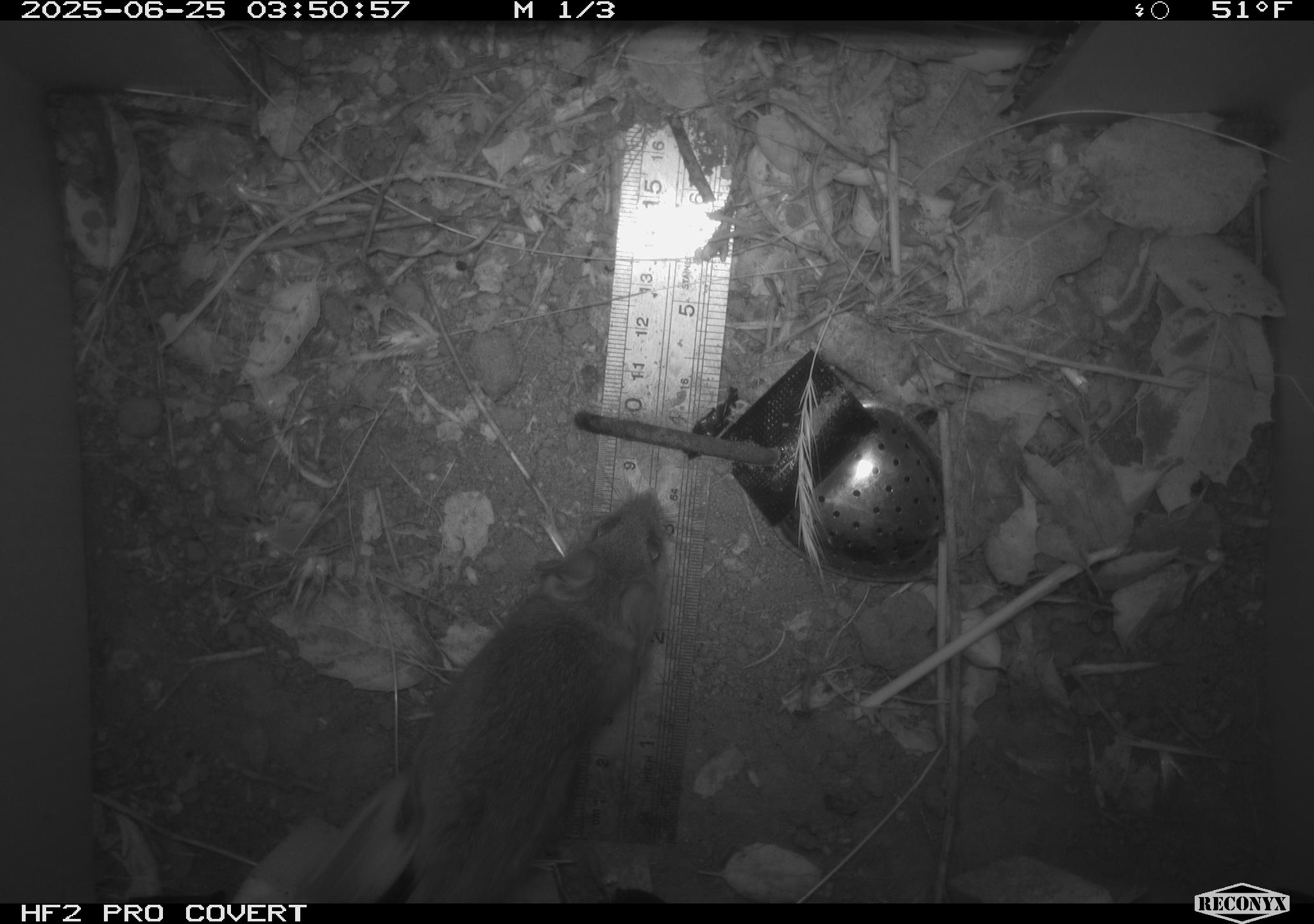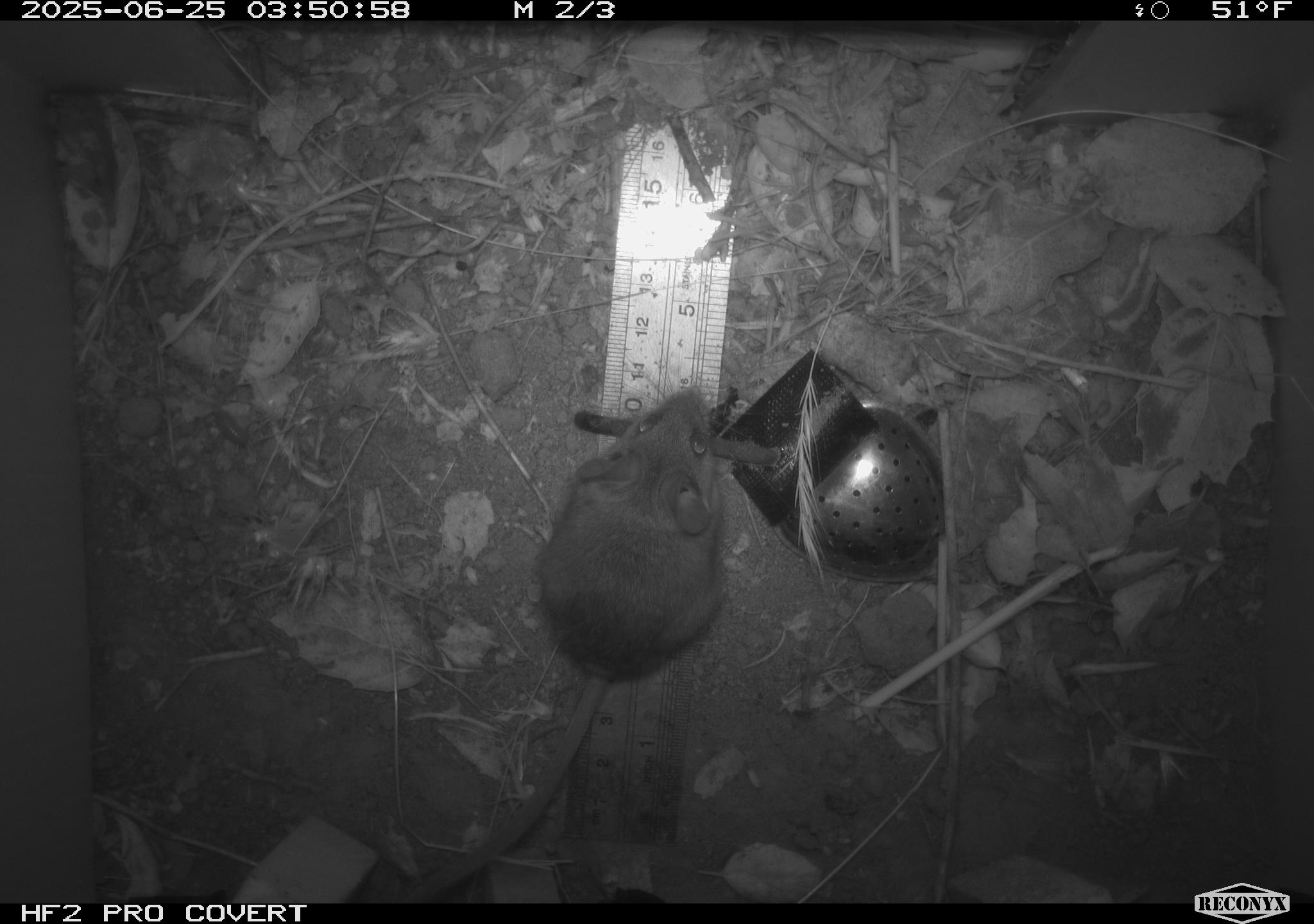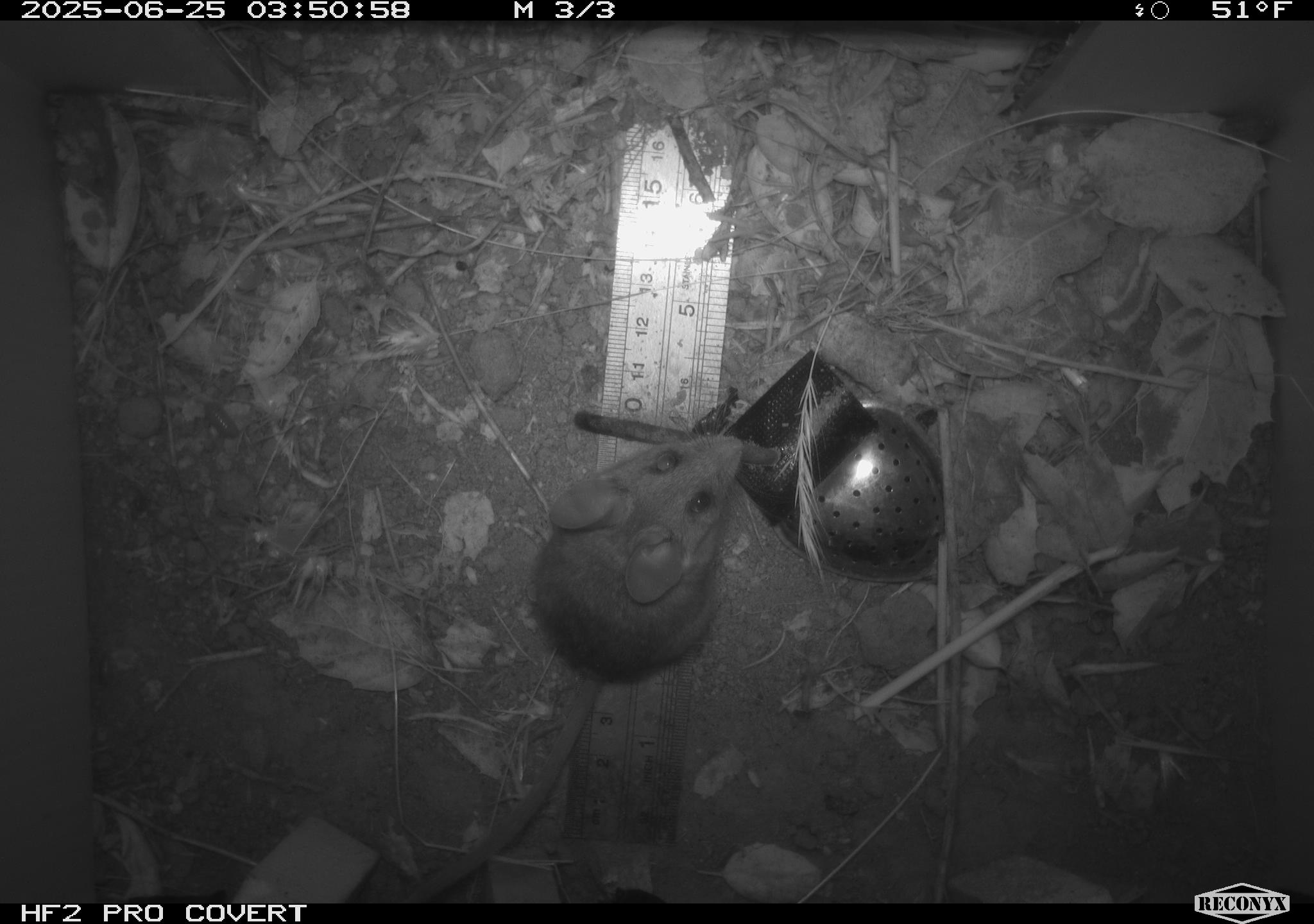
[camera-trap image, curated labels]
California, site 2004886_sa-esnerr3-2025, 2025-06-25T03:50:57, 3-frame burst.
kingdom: Animalia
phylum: Chordata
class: Mammalia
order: Rodentia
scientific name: Rodentia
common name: rodent